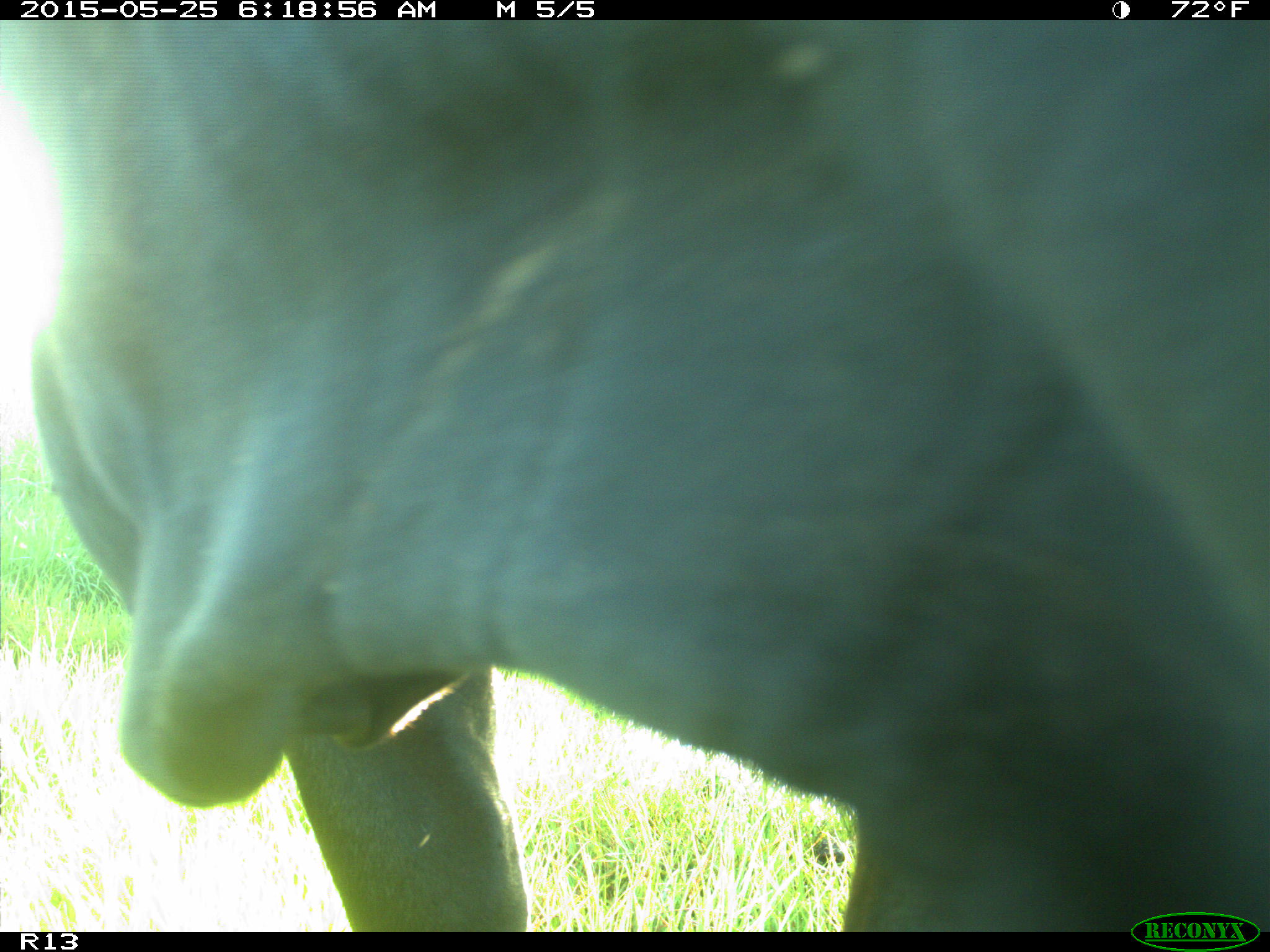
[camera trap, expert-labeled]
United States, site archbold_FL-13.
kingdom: Animalia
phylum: Chordata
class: Mammalia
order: Artiodactyla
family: Bovidae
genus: Bos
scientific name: Bos taurus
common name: domestic cow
Bos taurus (domestic cow).